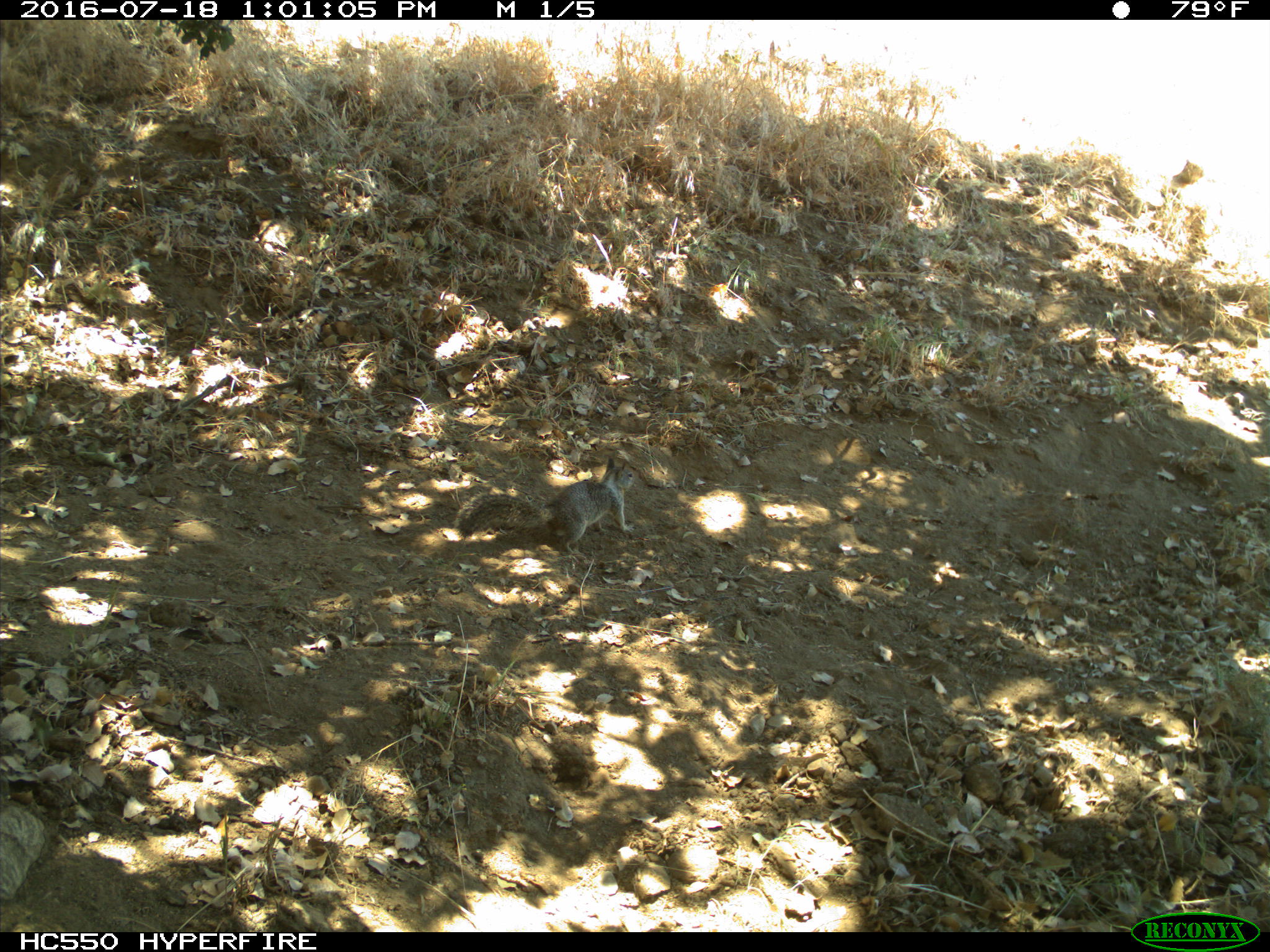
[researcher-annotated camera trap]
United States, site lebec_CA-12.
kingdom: Animalia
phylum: Chordata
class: Mammalia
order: Rodentia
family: Sciuridae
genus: Otospermophilus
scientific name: Otospermophilus beecheyi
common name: california ground squirrel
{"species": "Otospermophilus beecheyi (california ground squirrel)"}